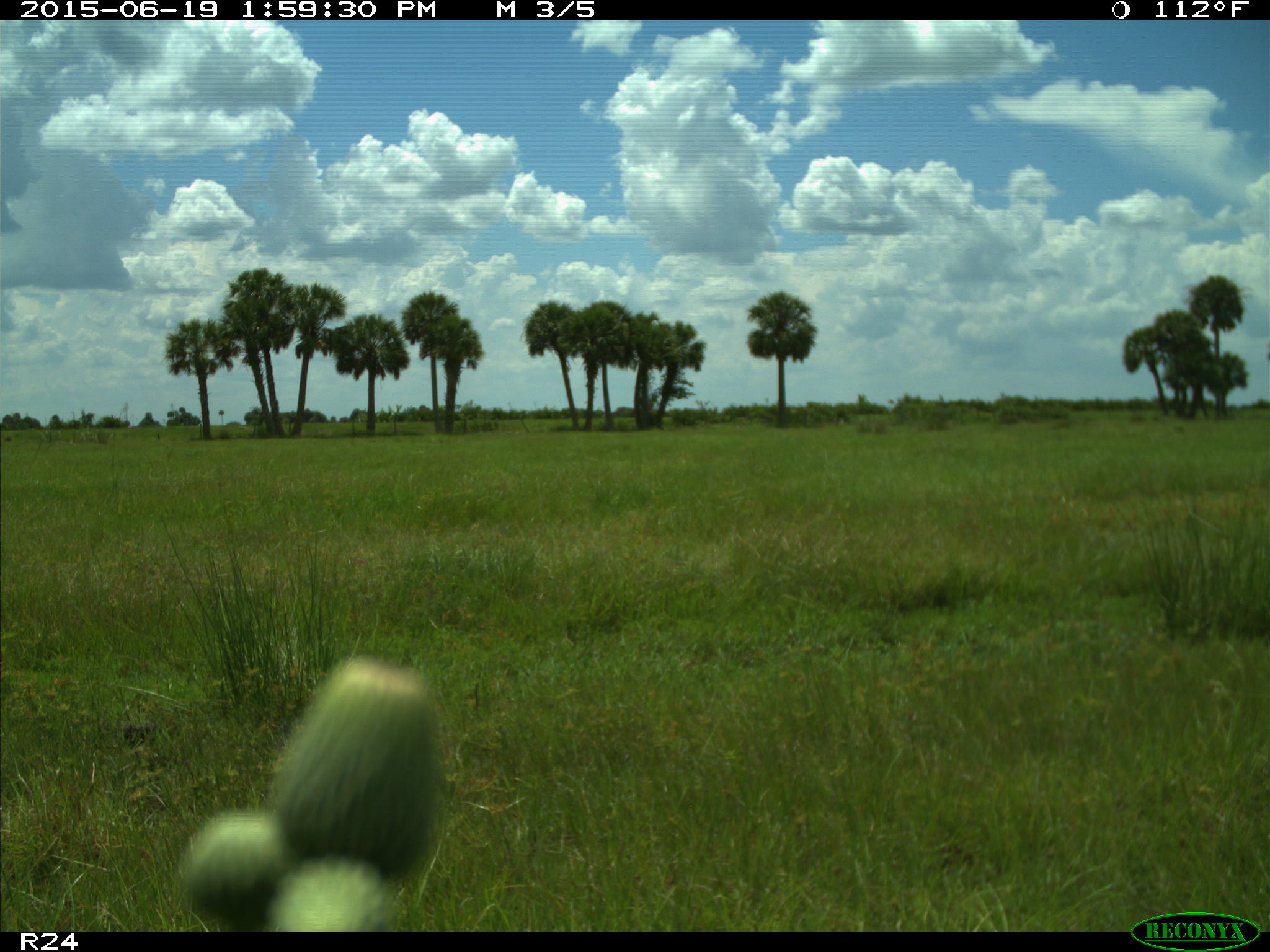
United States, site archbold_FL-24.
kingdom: Animalia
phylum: Chordata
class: Mammalia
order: Artiodactyla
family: Bovidae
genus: Bos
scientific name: Bos taurus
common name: domestic cow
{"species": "Bos taurus (domestic cow)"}